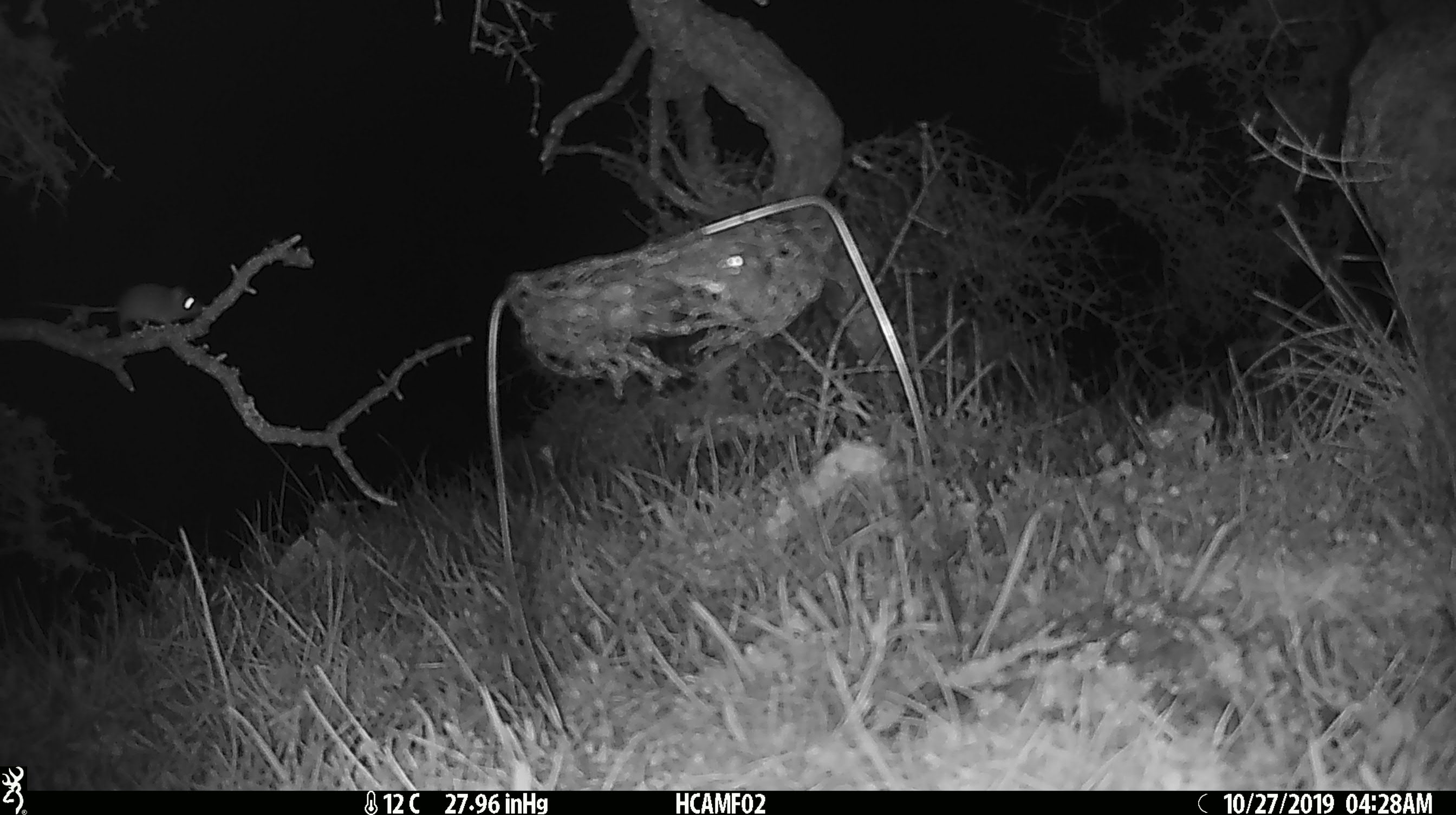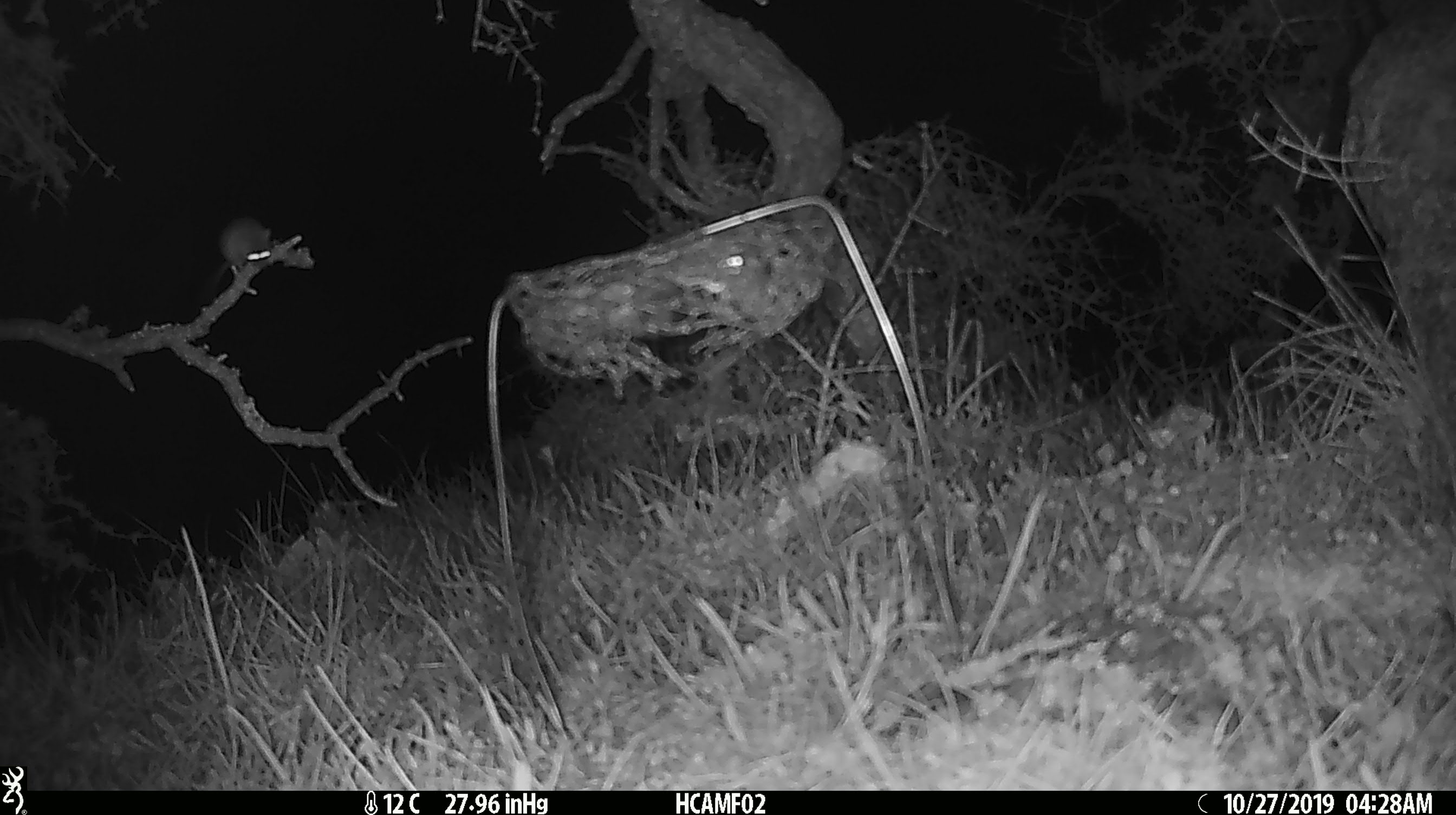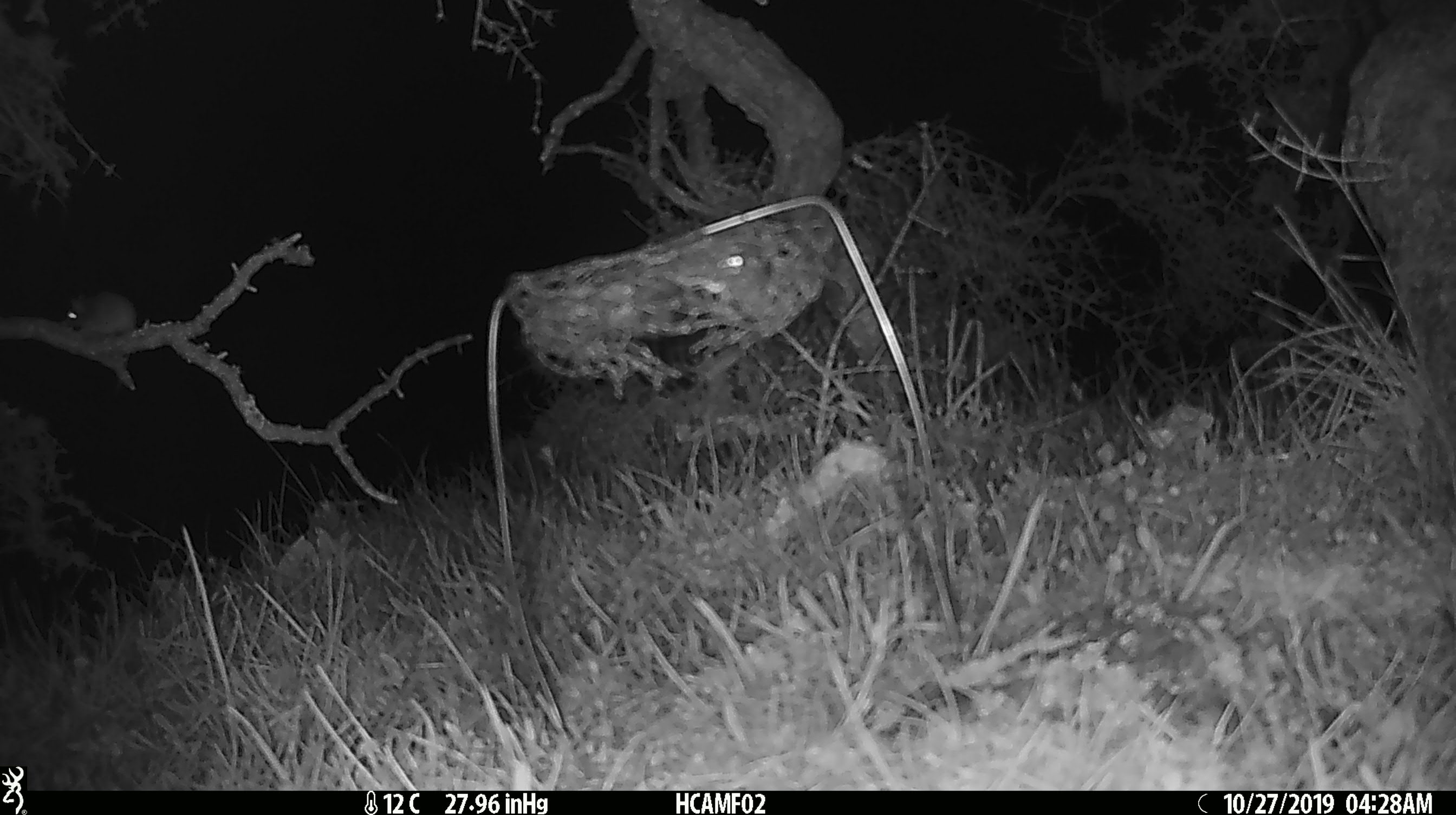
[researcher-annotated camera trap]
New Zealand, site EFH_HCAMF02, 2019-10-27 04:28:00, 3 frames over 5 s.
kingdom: Animalia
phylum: Chordata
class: Mammalia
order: Rodentia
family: Muridae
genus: Mus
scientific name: Mus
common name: mouse